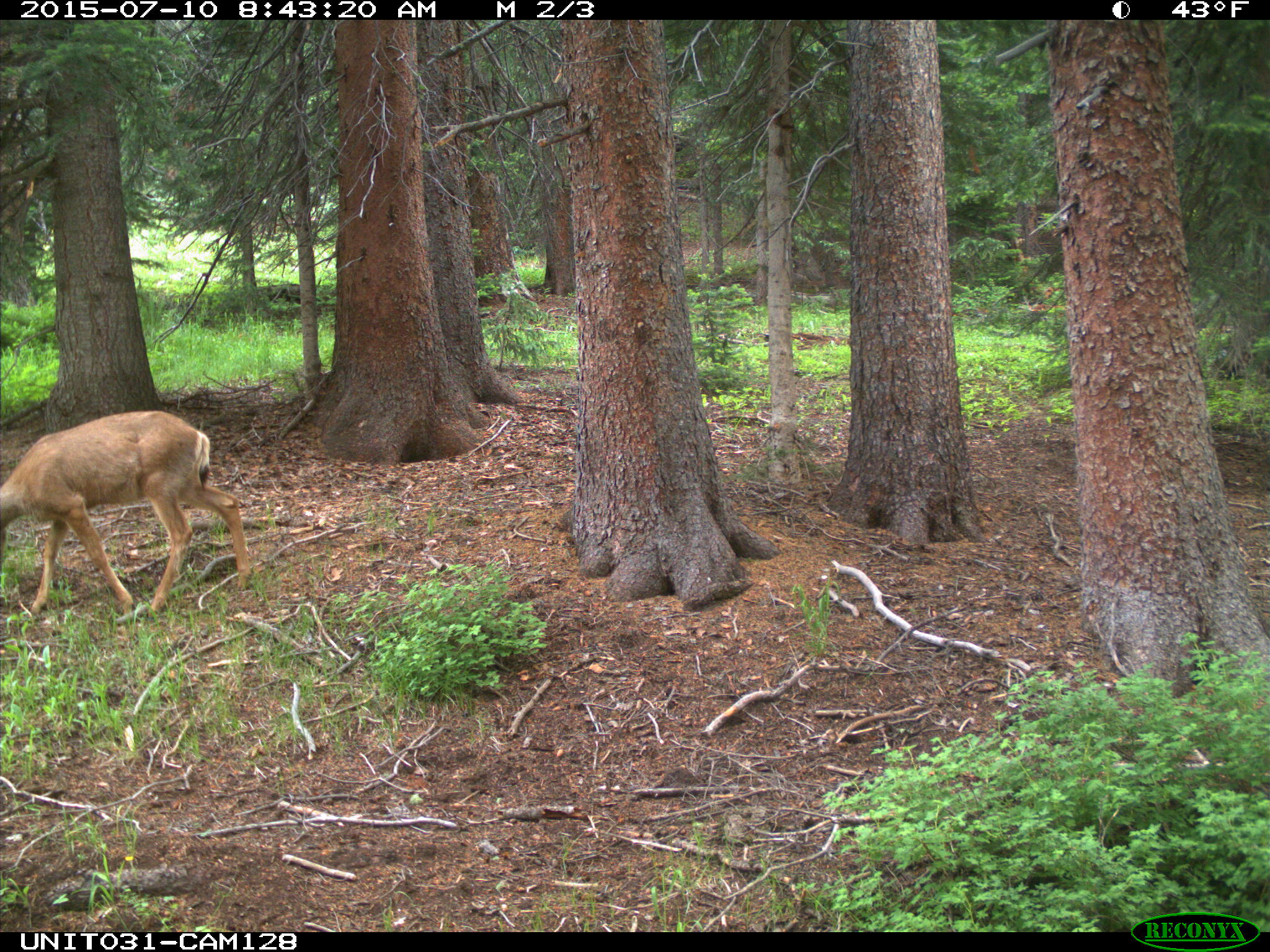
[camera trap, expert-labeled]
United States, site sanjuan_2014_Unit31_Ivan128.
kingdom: Animalia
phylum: Chordata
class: Mammalia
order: Artiodactyla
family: Cervidae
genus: Odocoileus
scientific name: Odocoileus hemionus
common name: mule deer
Odocoileus hemionus (mule deer).